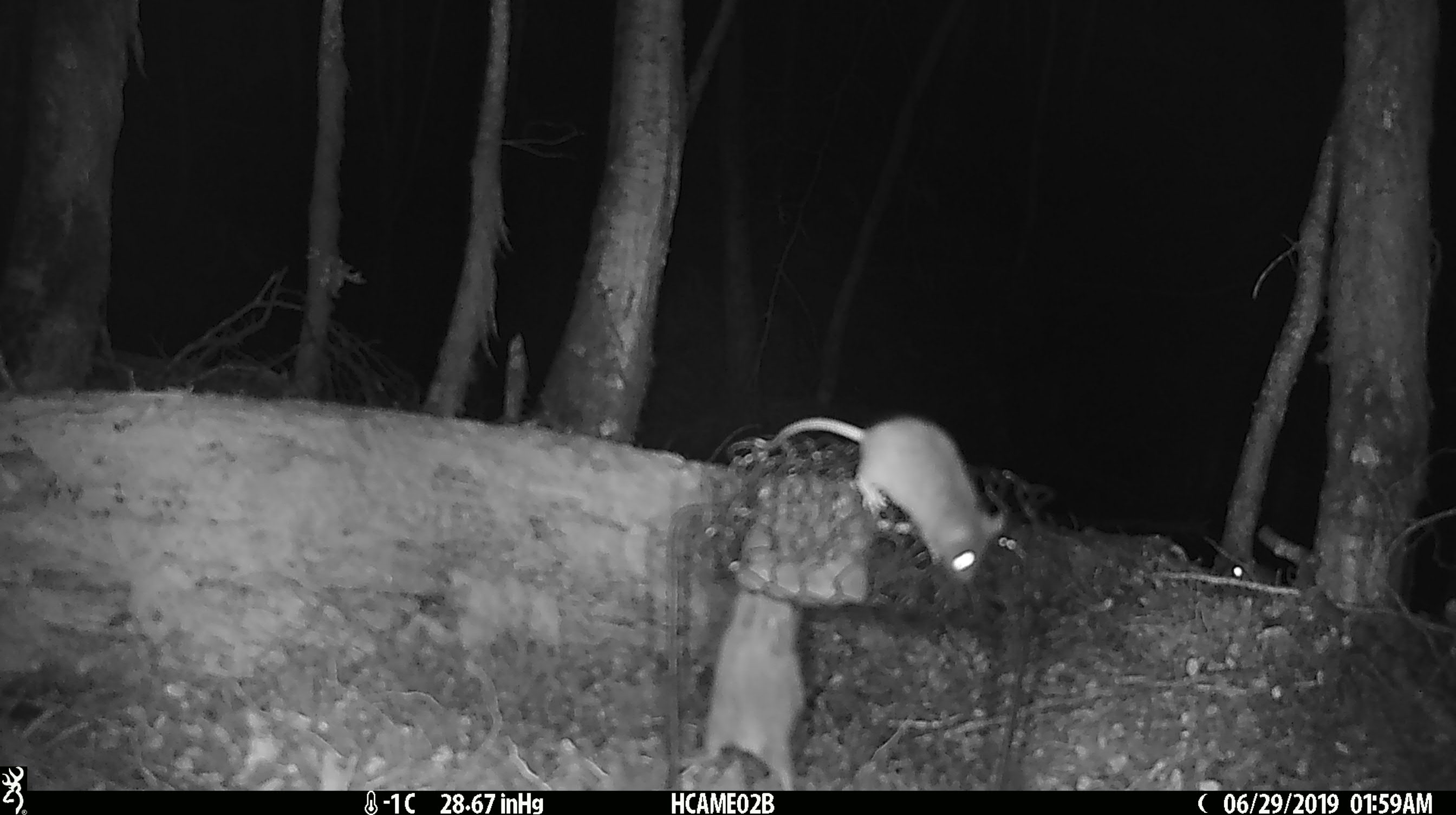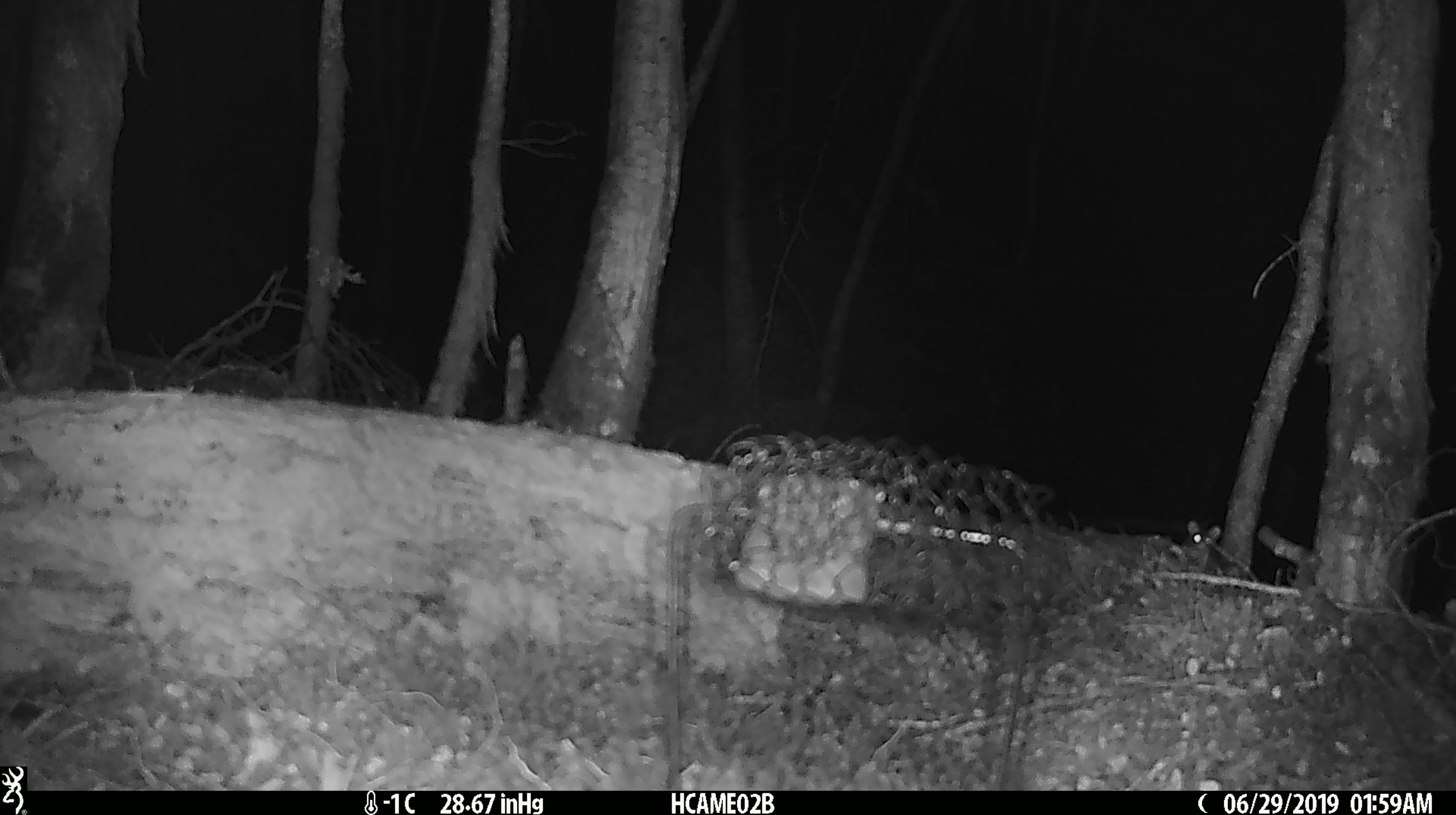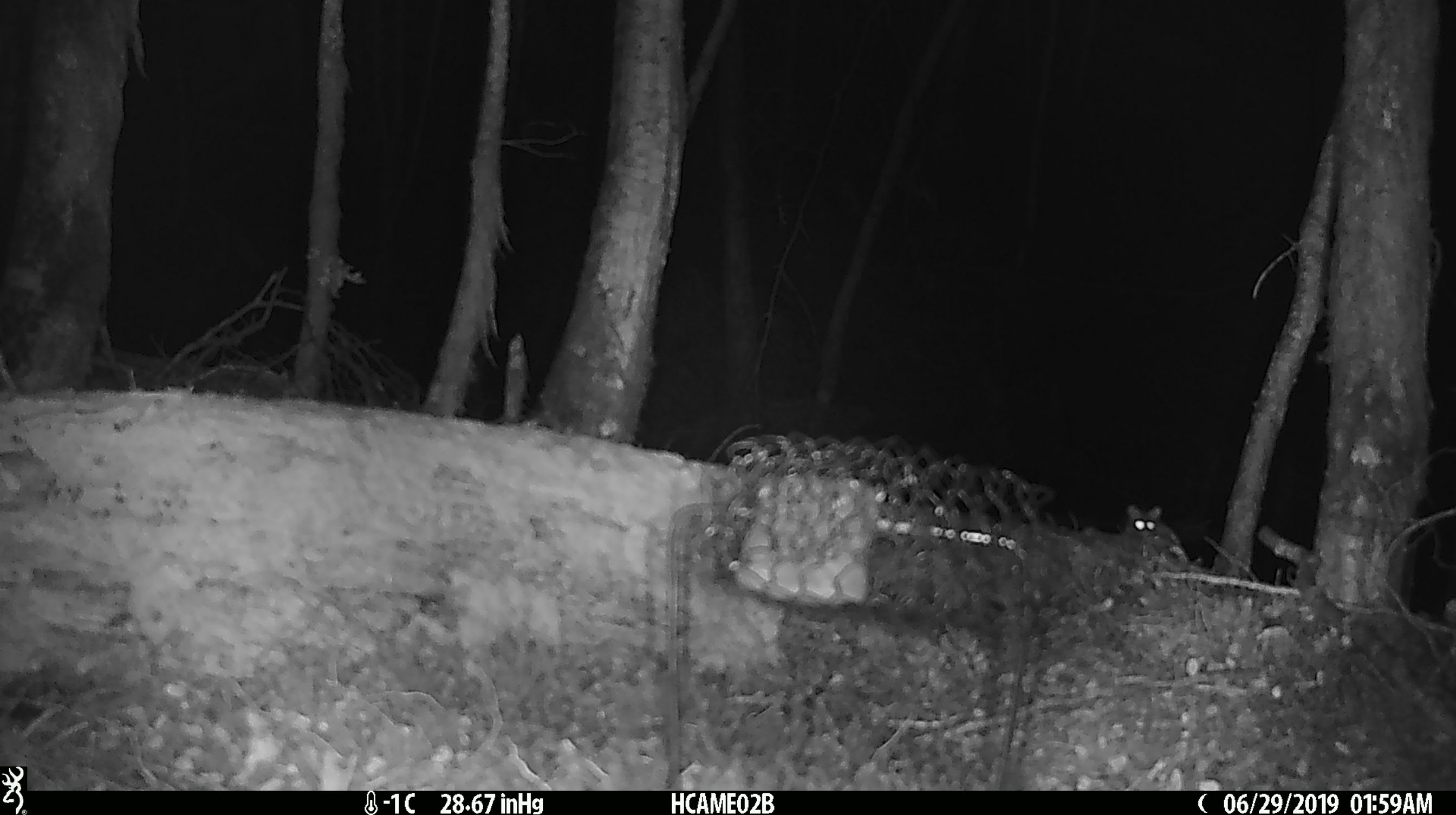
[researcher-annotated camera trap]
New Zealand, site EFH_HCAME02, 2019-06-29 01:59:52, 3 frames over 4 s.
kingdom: Animalia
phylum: Chordata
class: Mammalia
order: Rodentia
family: Muridae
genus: Mus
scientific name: Mus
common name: mouse